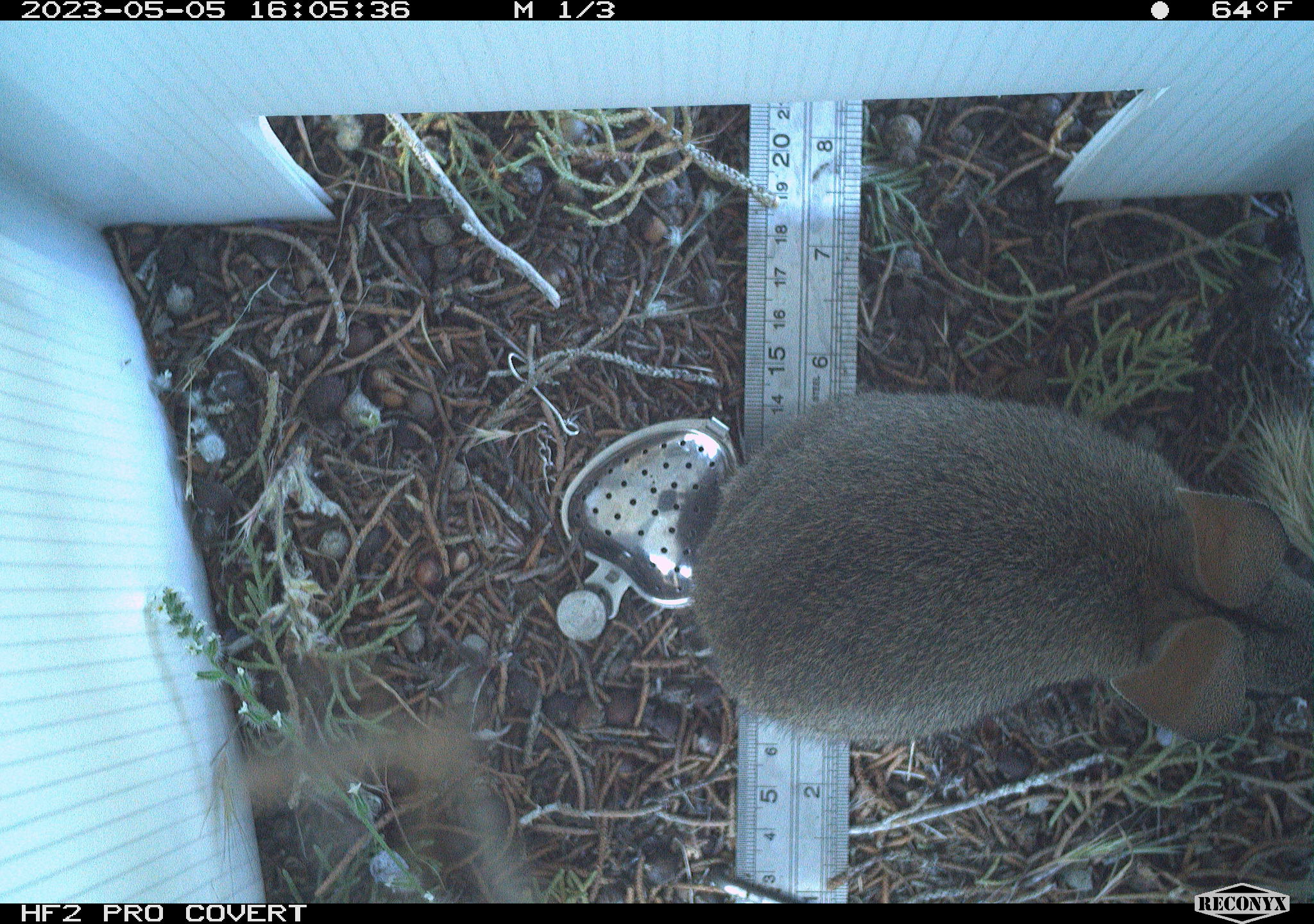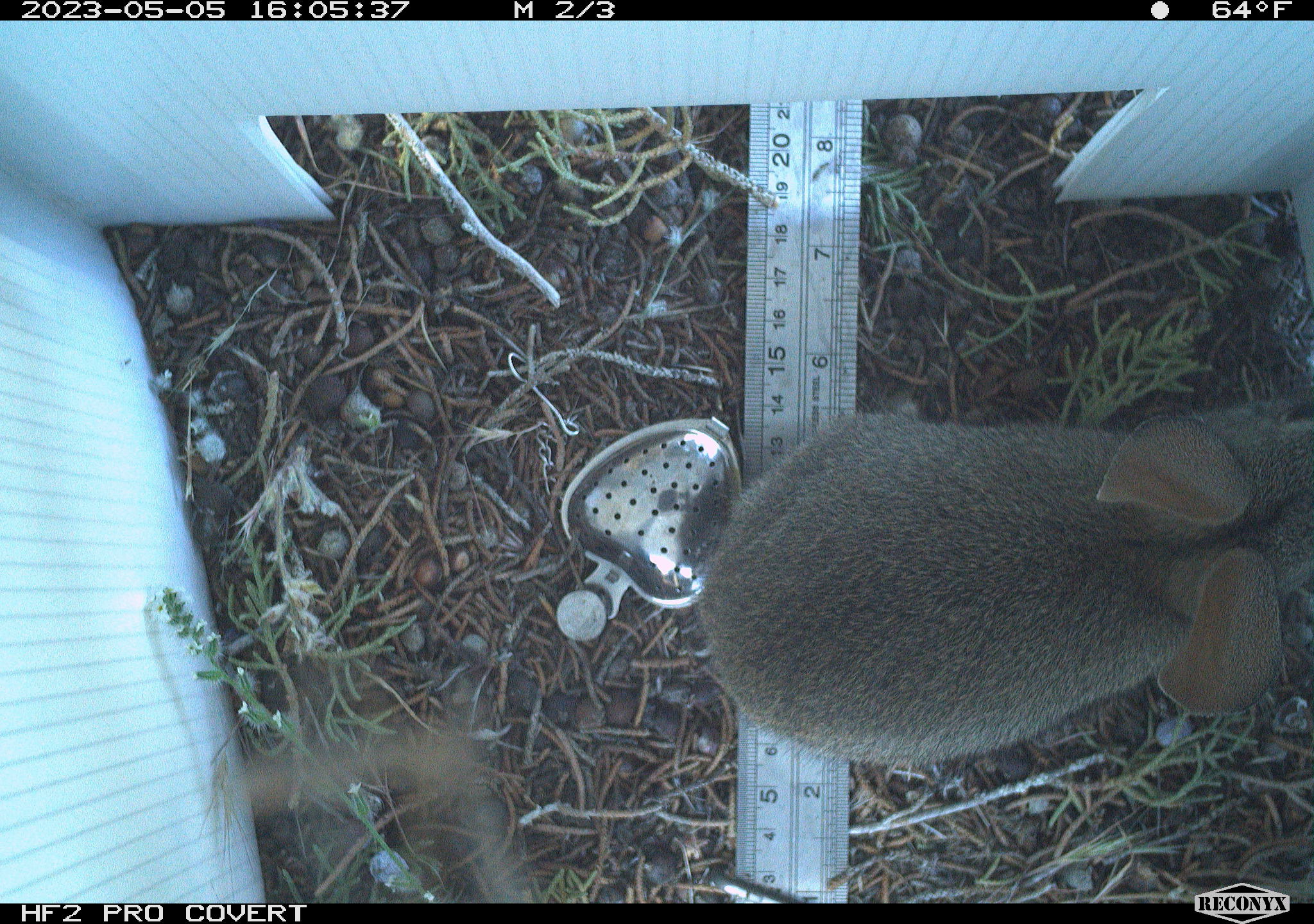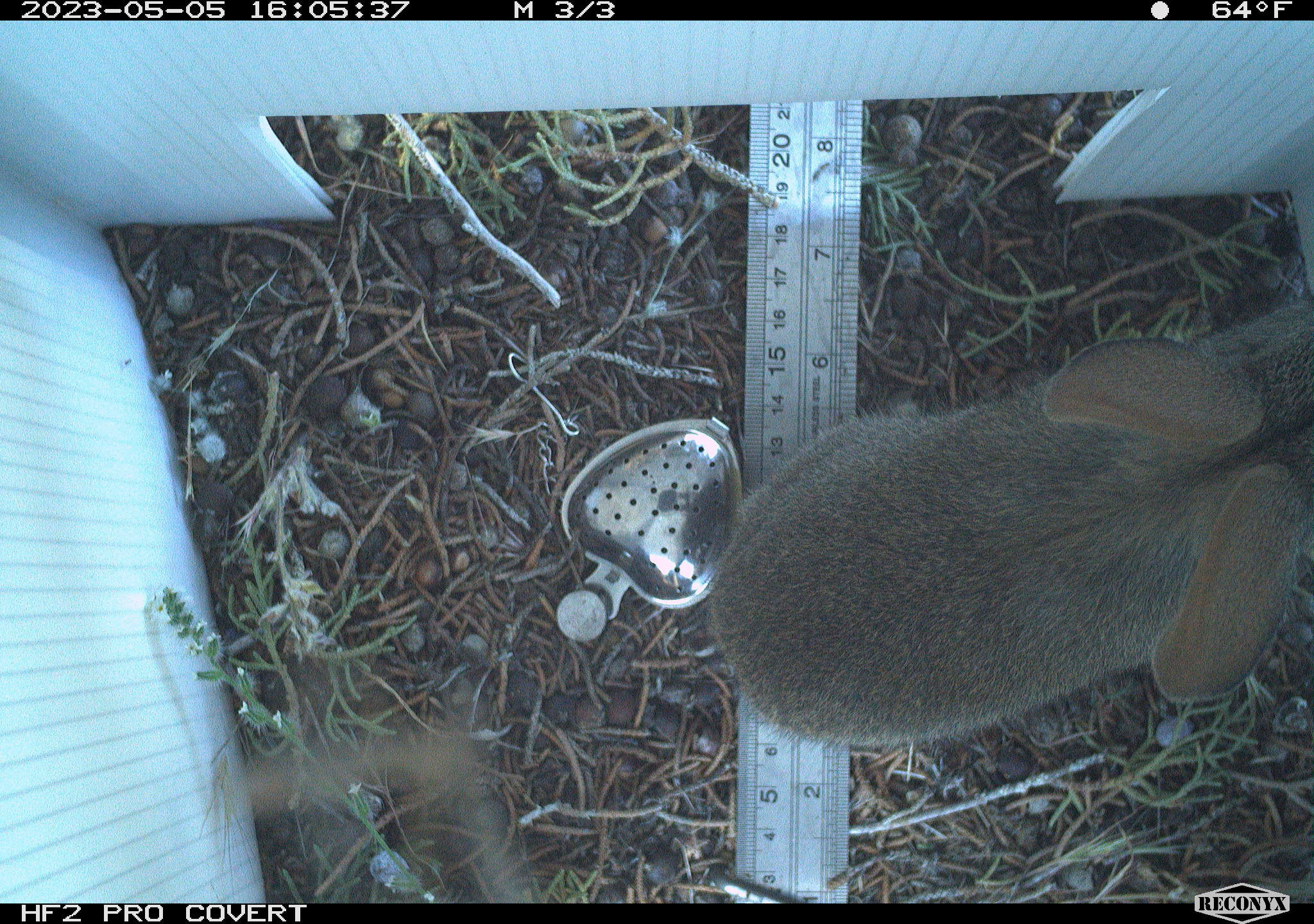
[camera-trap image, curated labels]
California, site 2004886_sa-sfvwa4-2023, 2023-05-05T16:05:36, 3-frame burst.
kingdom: Animalia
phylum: Chordata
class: Mammalia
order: Lagomorpha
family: Leporidae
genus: Sylvilagus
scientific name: Sylvilagus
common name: cottontail rabbits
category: sylvilagus species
Sylvilagus species (cottontail rabbits) (Sylvilagus).